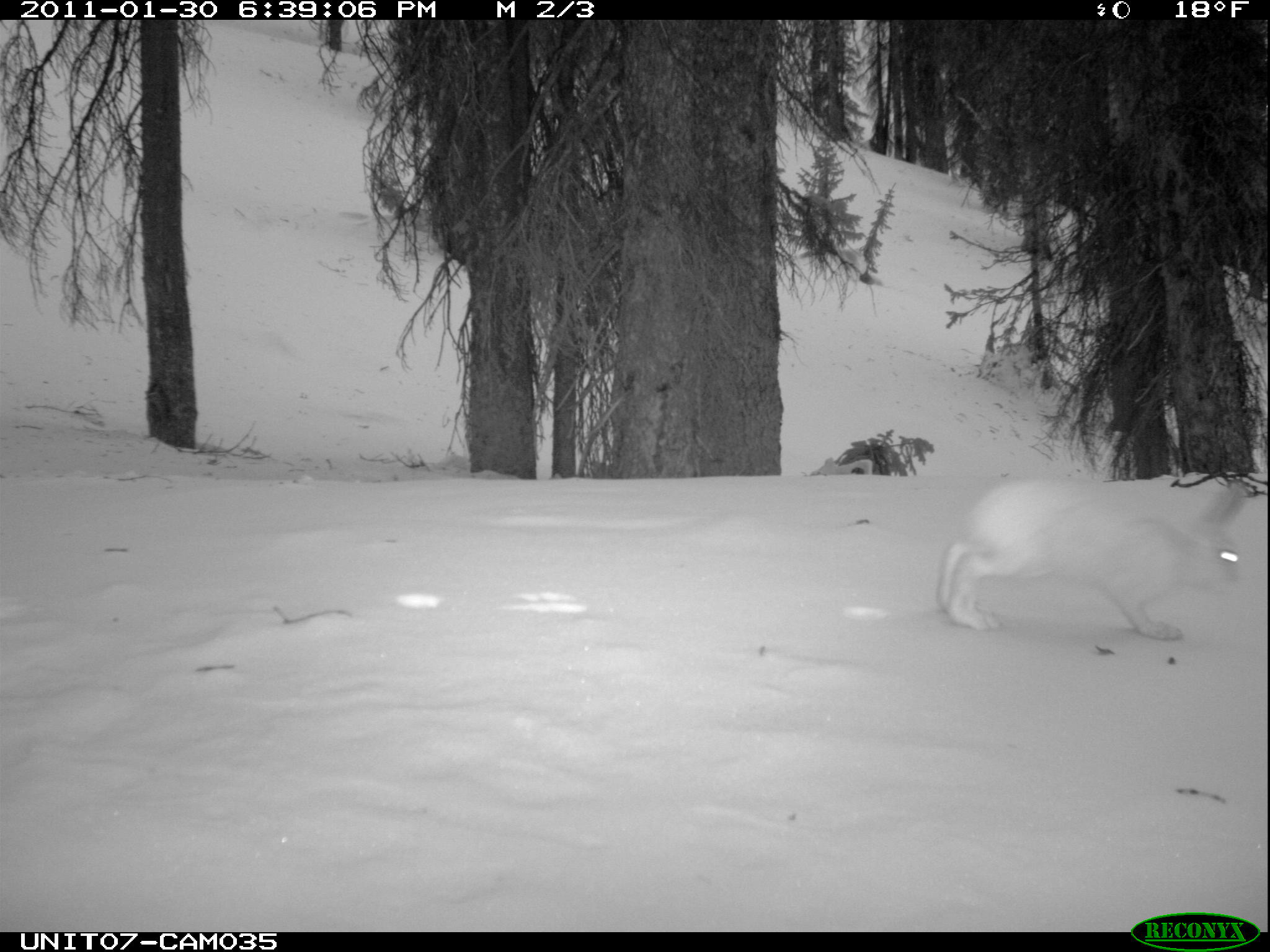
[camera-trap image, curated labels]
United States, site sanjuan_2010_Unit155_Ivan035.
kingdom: Animalia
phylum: Chordata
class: Mammalia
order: Lagomorpha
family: Leporidae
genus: Lepus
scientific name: Lepus americanus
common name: snowshoe hare